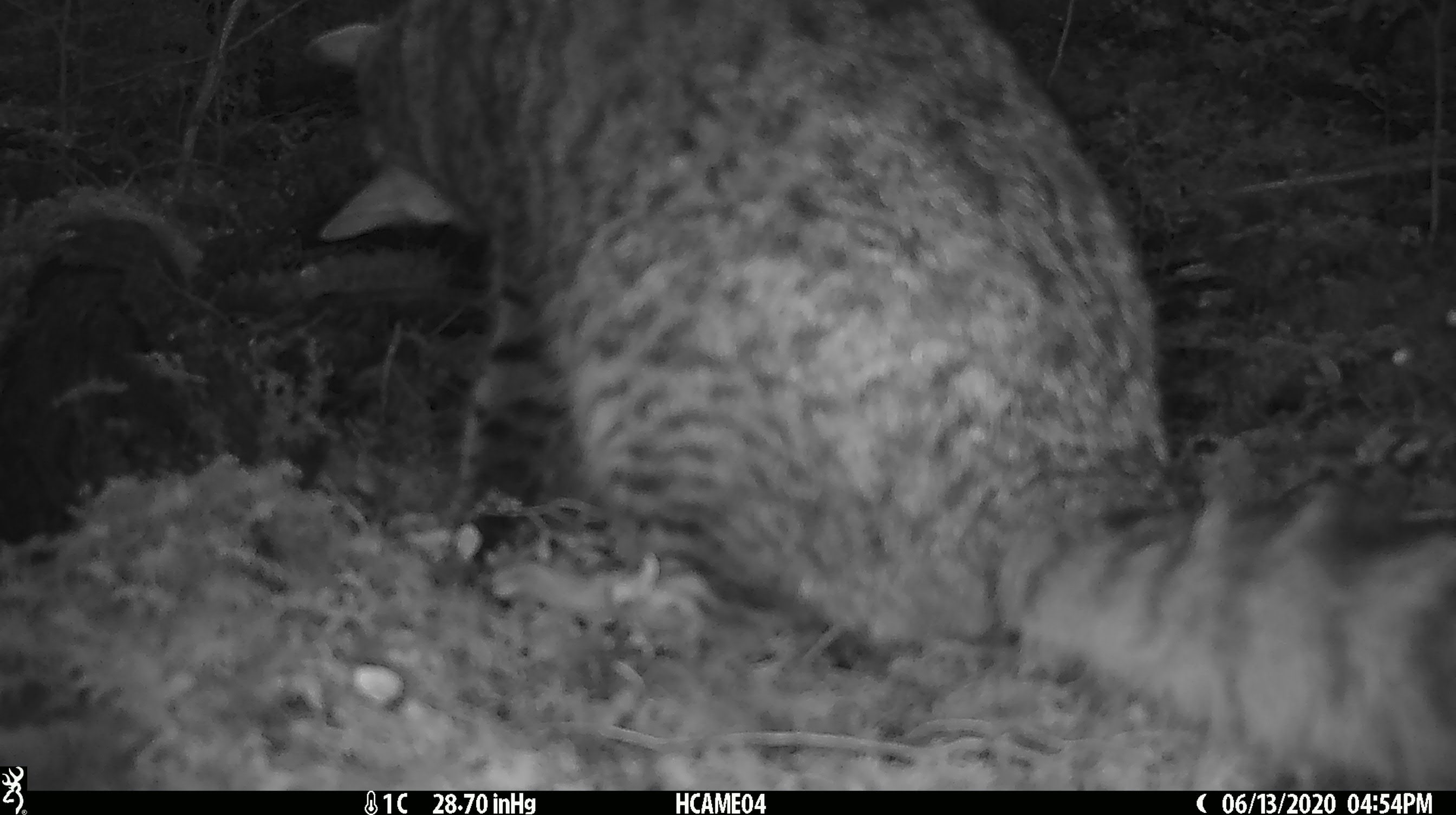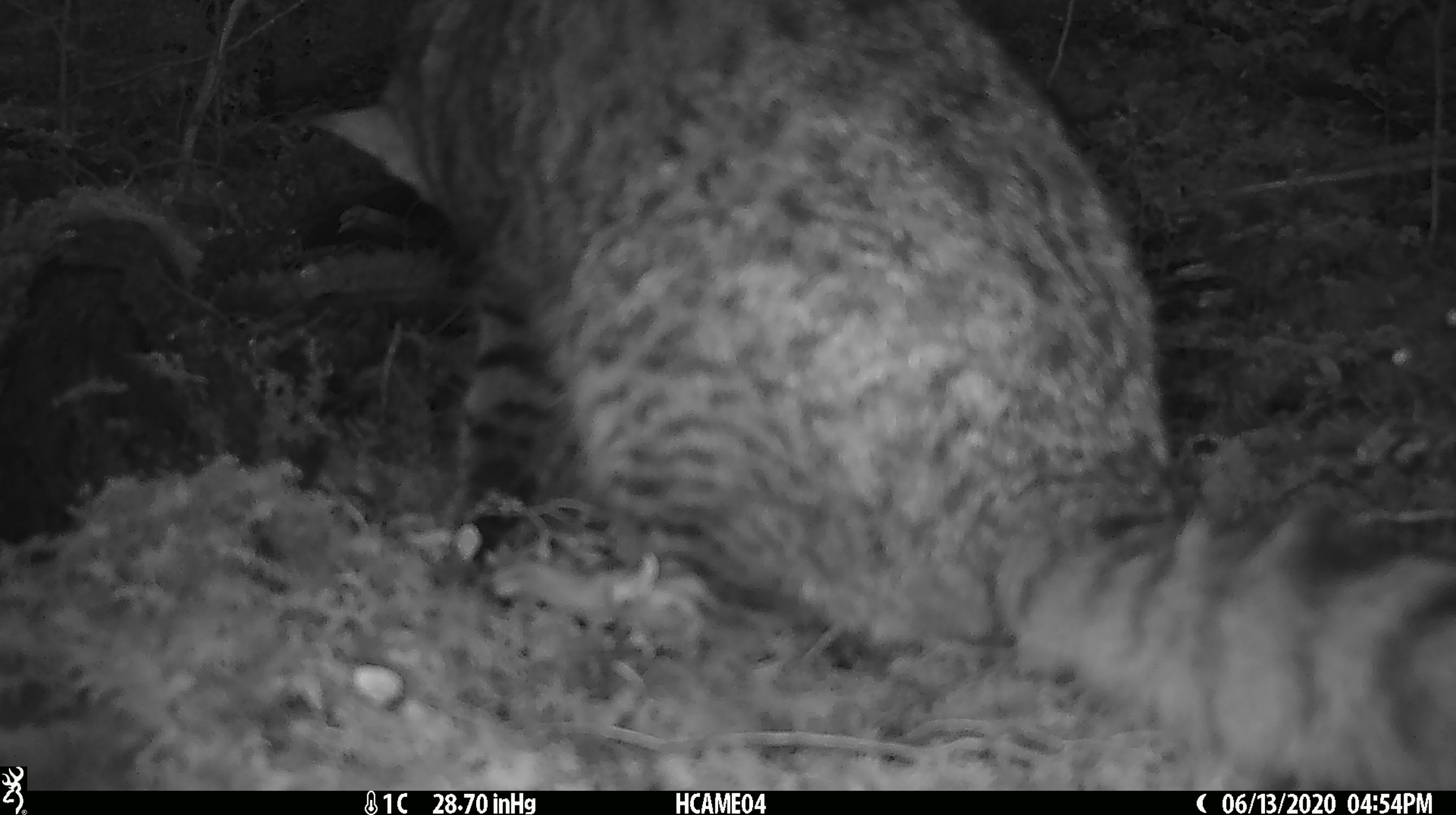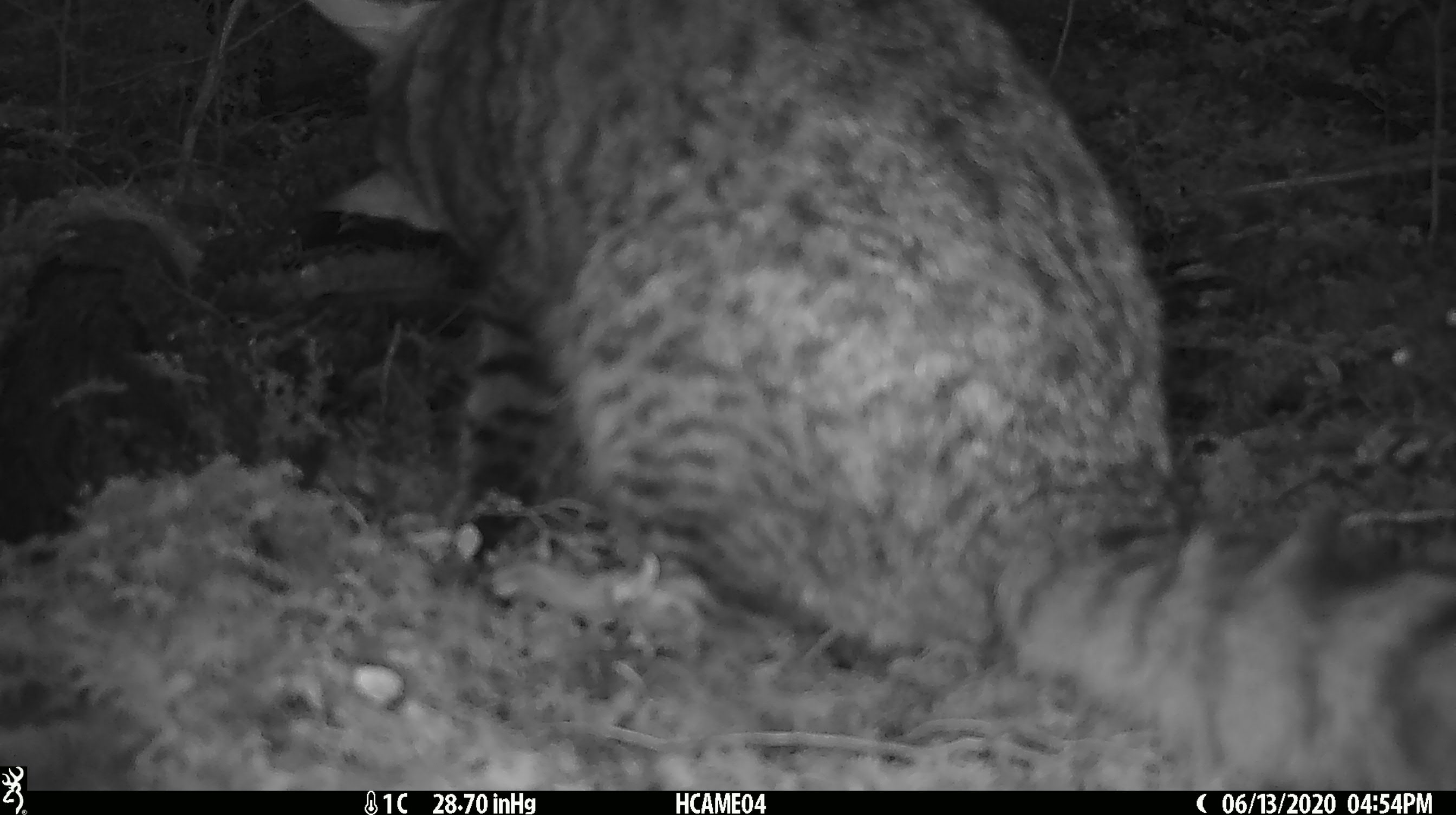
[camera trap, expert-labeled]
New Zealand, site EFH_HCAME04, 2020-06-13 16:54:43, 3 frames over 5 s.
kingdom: Animalia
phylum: Chordata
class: Mammalia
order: Carnivora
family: Felidae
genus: Felis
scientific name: Felis catus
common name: domestic cat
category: cat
Cat (domestic cat) (Felis catus).